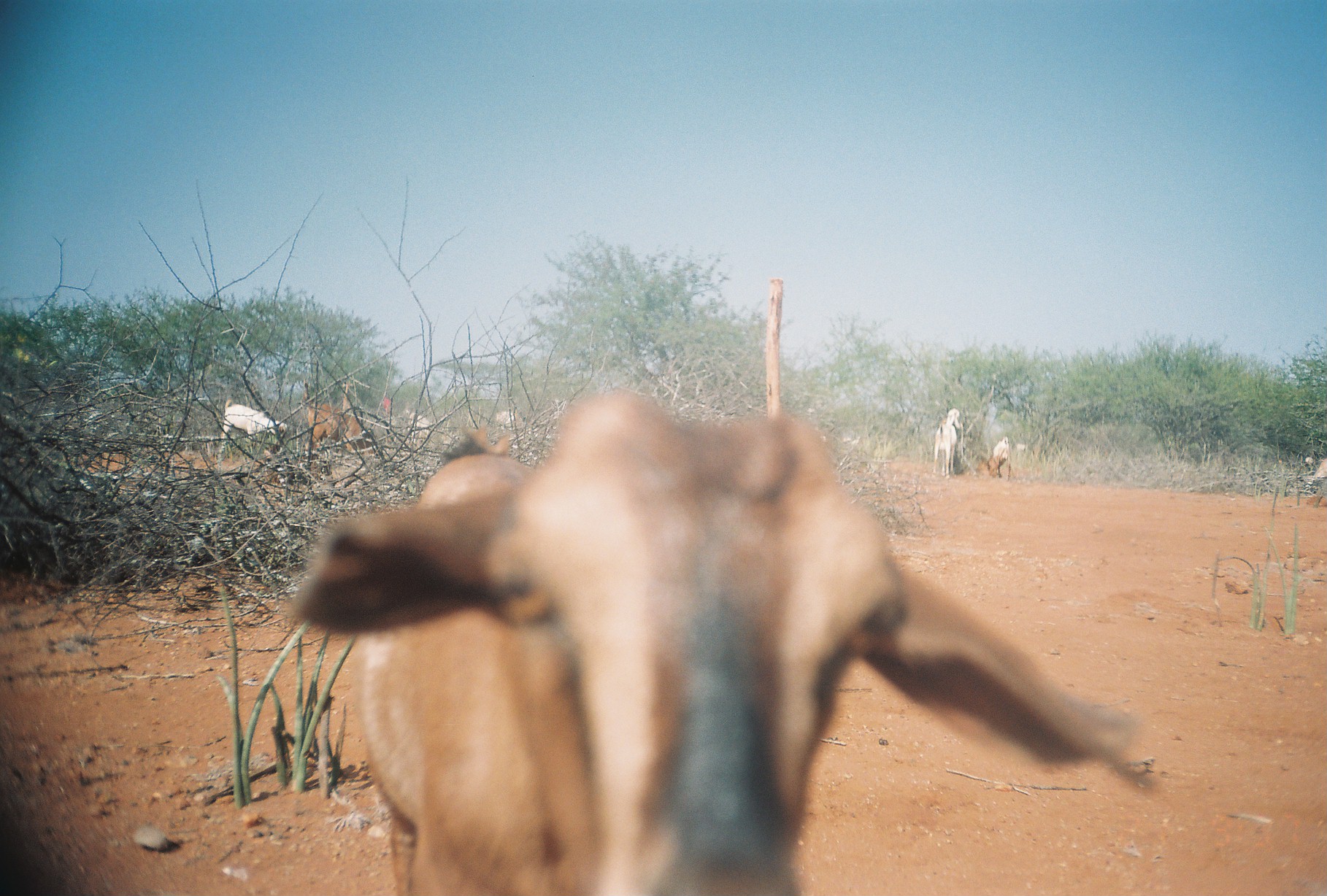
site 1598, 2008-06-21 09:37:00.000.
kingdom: Animalia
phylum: Chordata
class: Mammalia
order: Artiodactyla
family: Bovidae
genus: Capra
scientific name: Capra aegagrus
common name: wild goat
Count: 10.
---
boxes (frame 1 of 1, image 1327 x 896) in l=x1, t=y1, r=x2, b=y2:
capra aegagrus: l=293, t=388, r=1157, b=894; l=220, t=399, r=287, b=454; l=308, t=408, r=375, b=454; l=933, t=409, r=961, b=478; l=407, t=413, r=435, b=450; l=987, t=436, r=1010, b=481